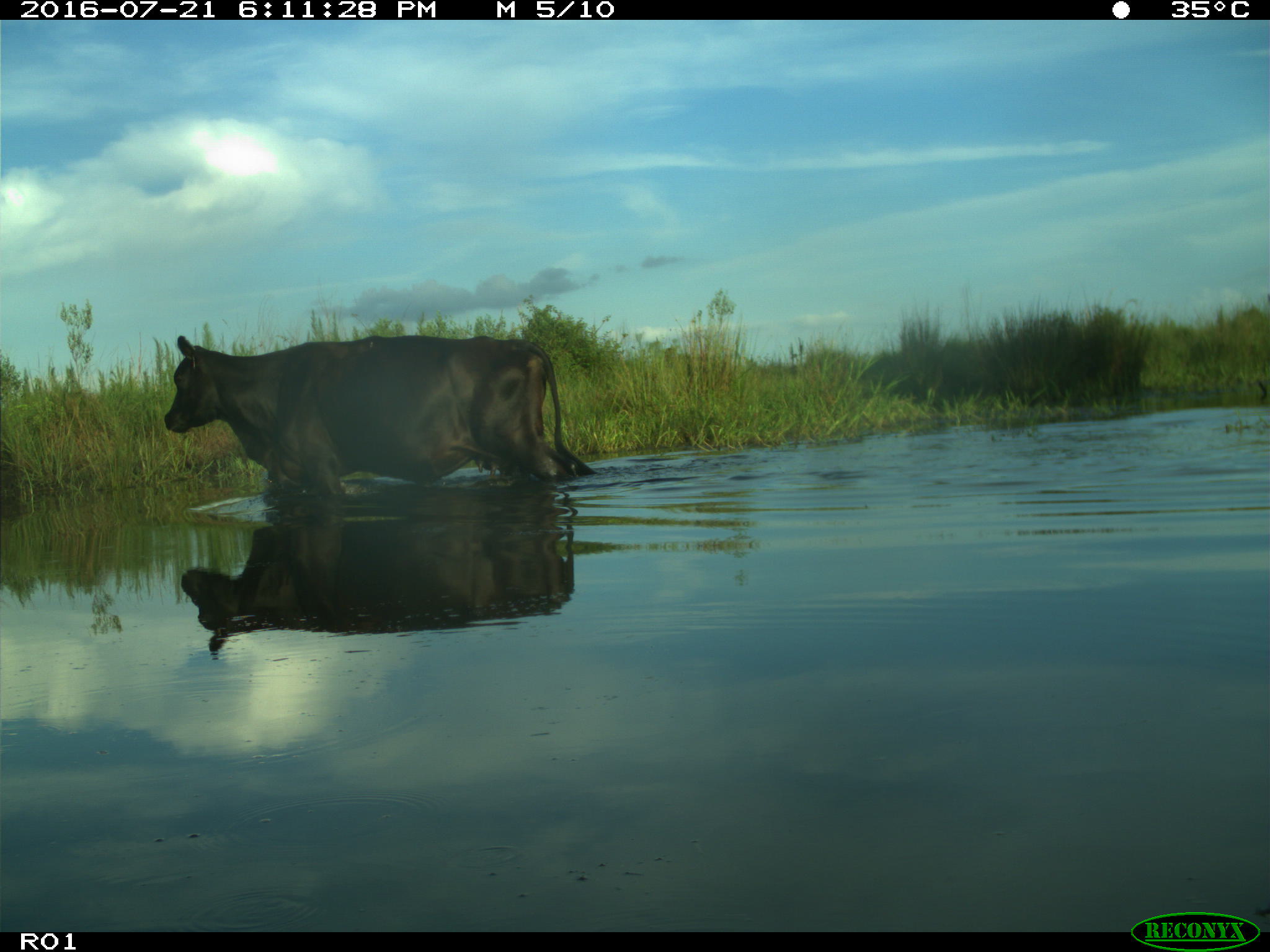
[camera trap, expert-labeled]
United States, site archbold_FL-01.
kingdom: Animalia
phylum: Chordata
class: Mammalia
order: Artiodactyla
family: Bovidae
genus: Bos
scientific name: Bos taurus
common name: domestic cow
Bos taurus (domestic cow).